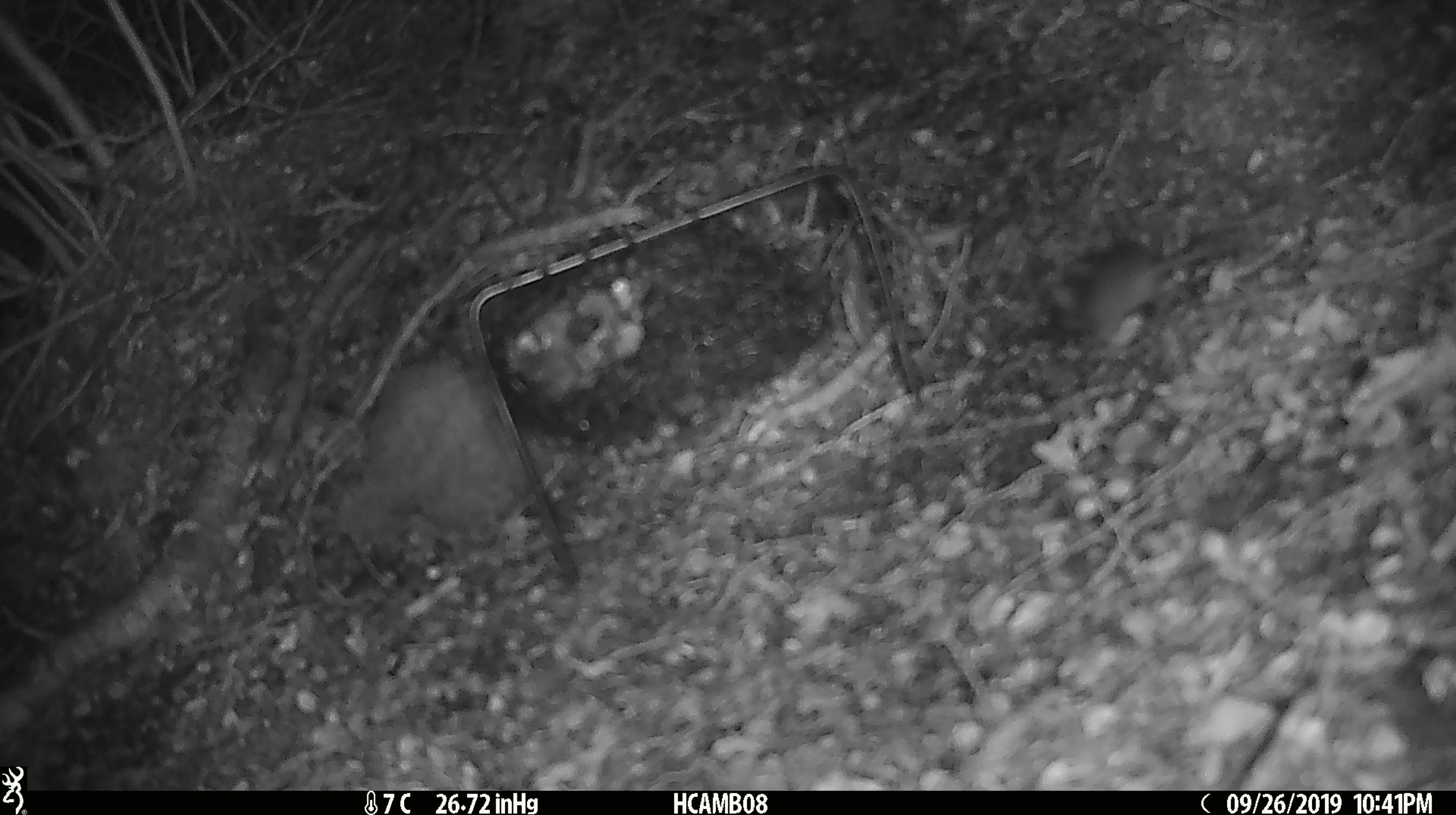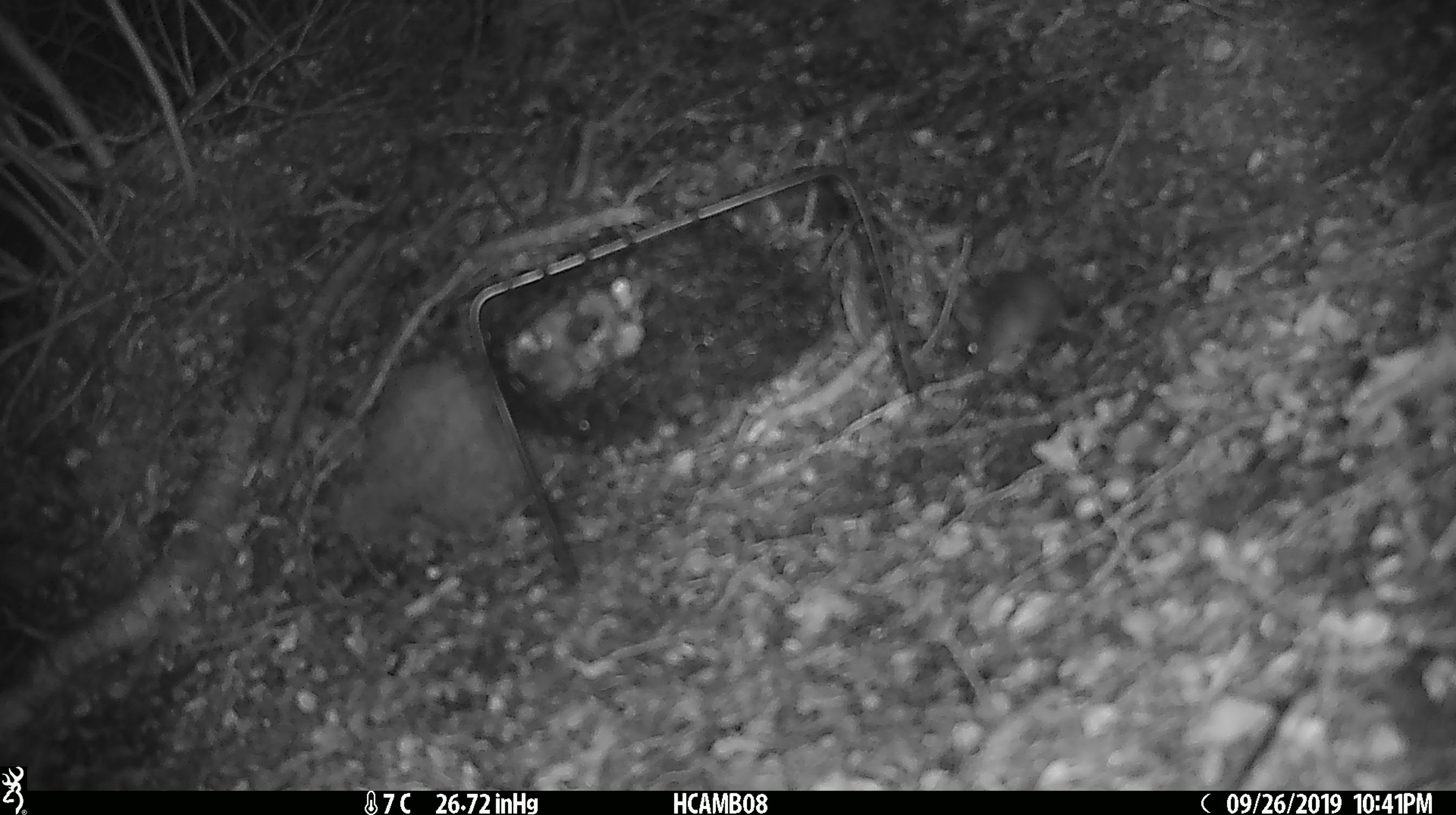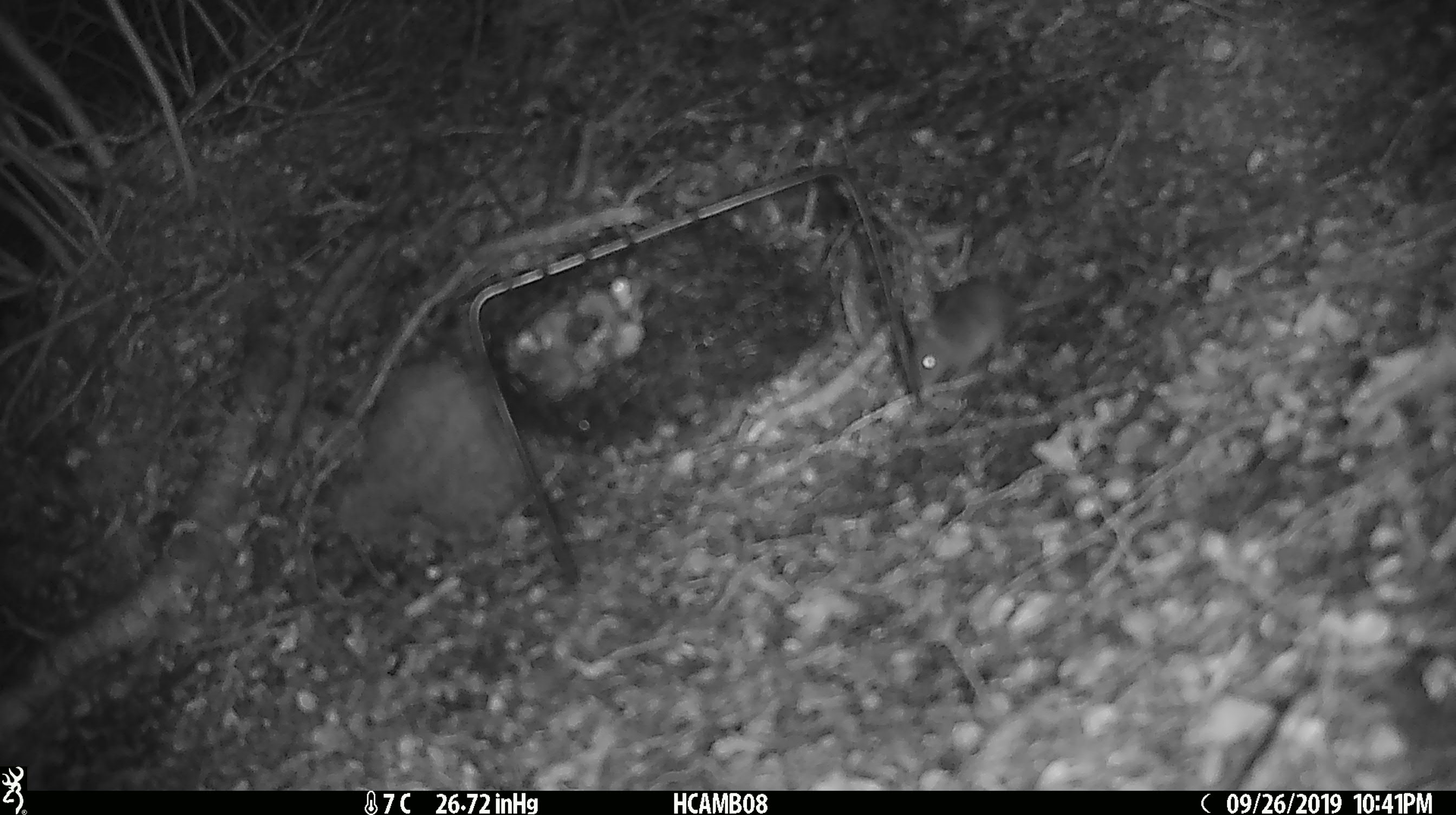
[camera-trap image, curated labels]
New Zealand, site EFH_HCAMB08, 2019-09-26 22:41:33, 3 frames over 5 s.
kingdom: Animalia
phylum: Chordata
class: Mammalia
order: Rodentia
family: Muridae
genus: Mus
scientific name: Mus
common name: mouse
Mouse (Mus).